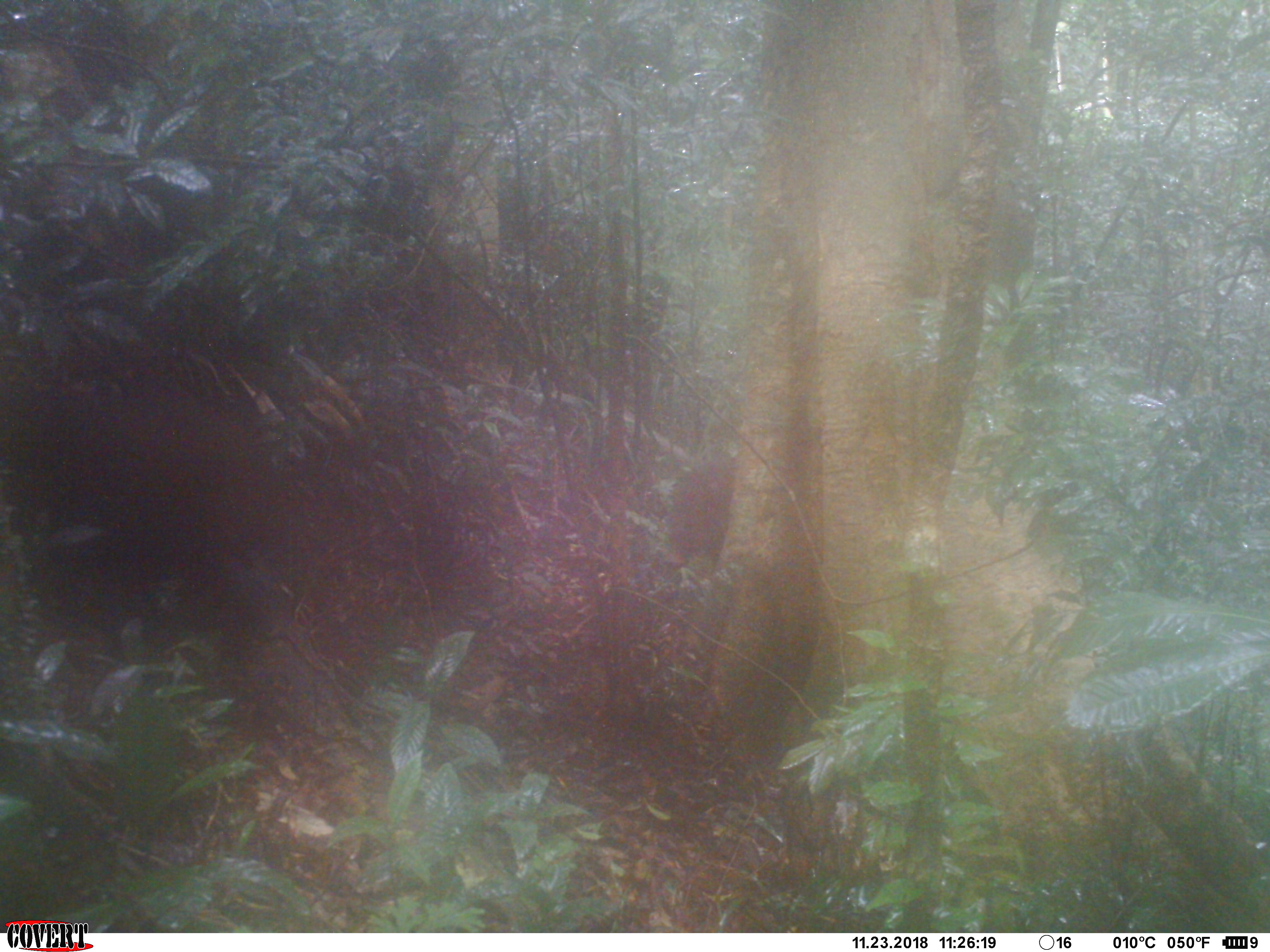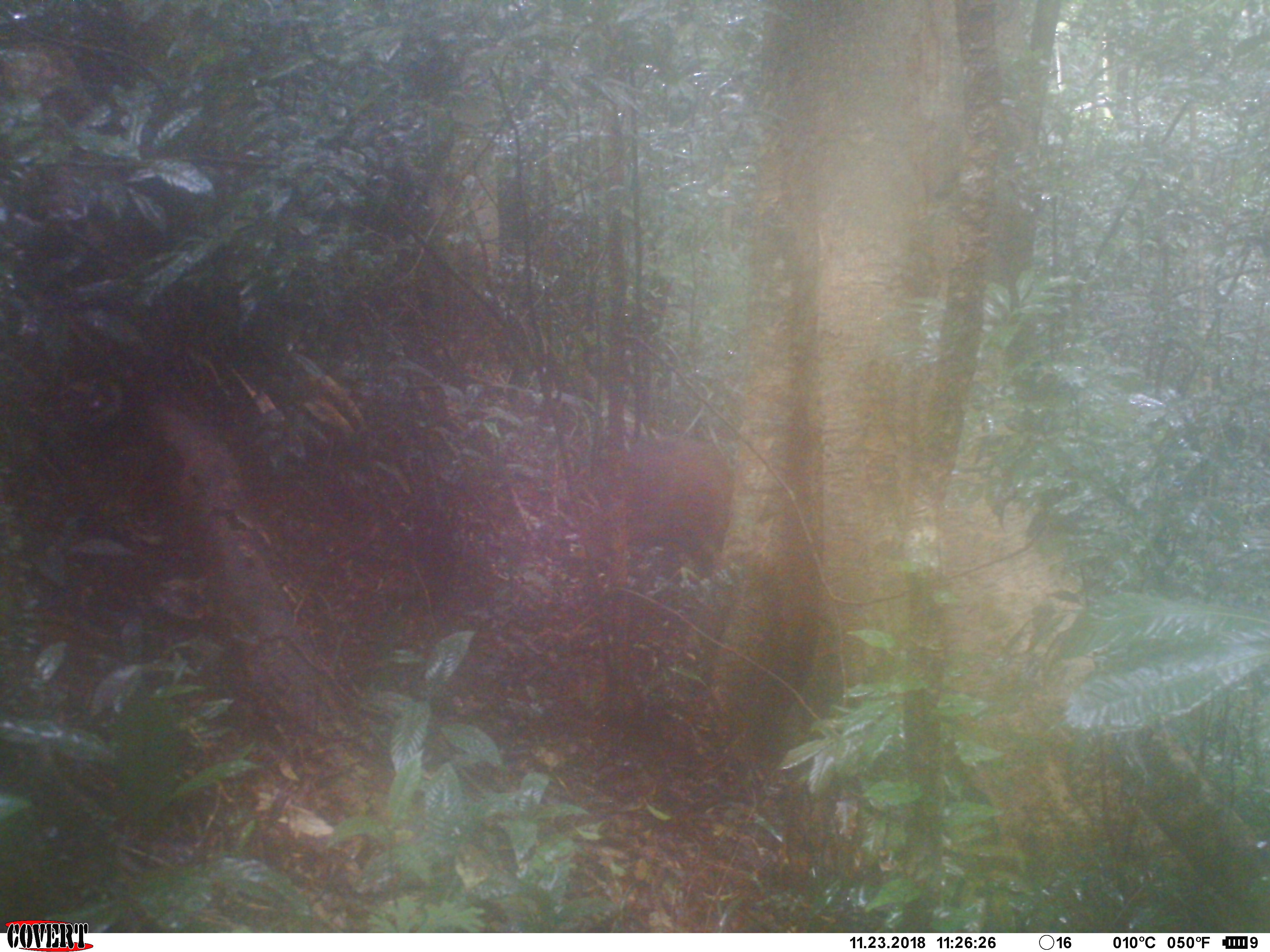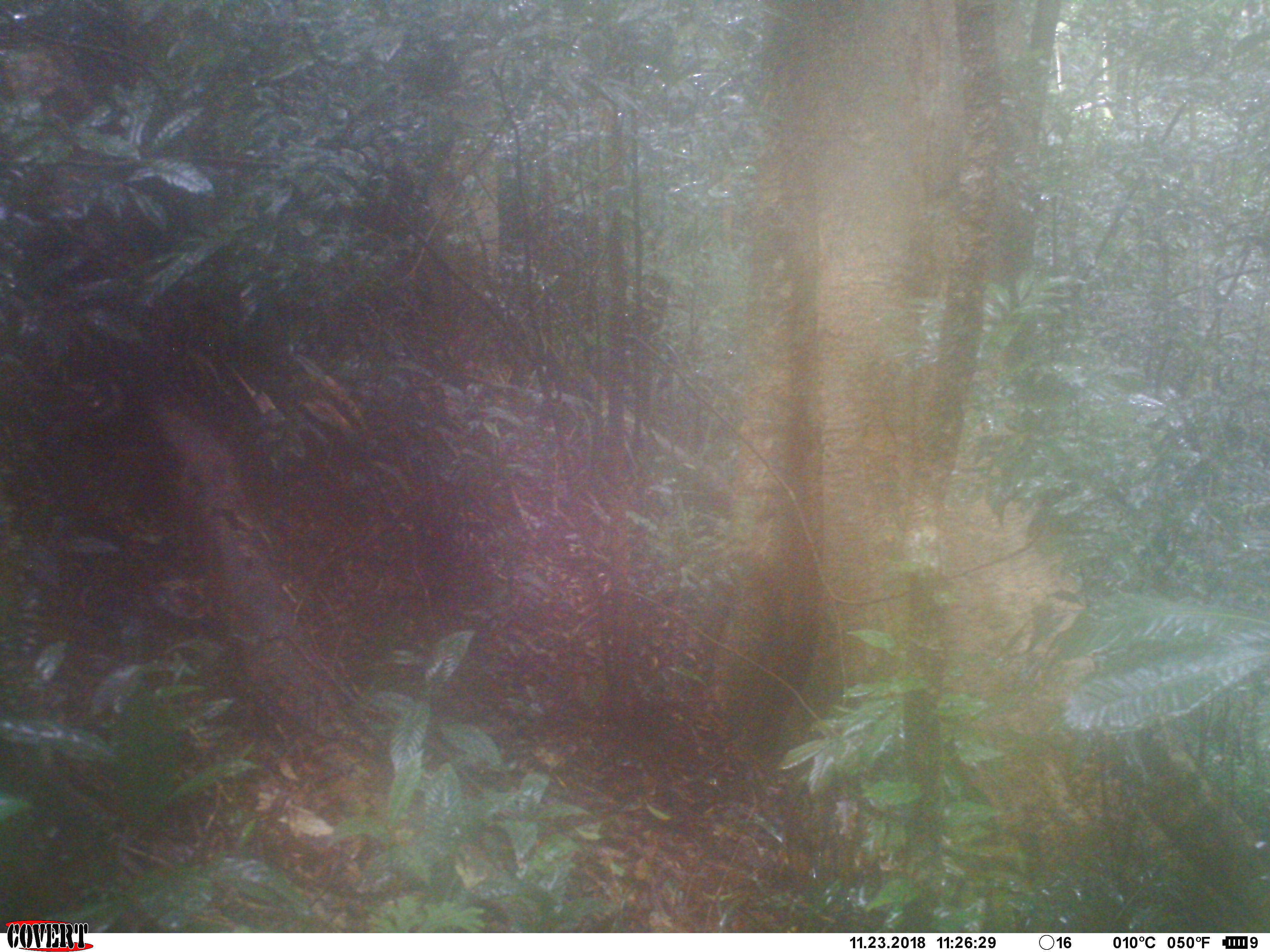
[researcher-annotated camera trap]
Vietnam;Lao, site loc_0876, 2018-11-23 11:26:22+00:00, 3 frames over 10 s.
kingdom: Animalia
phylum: Chordata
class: Mammalia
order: Artiodactyla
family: Suidae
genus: Sus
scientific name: Sus scrofa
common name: eurasian wild pig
Eurasian wild pig (Sus scrofa). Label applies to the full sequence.